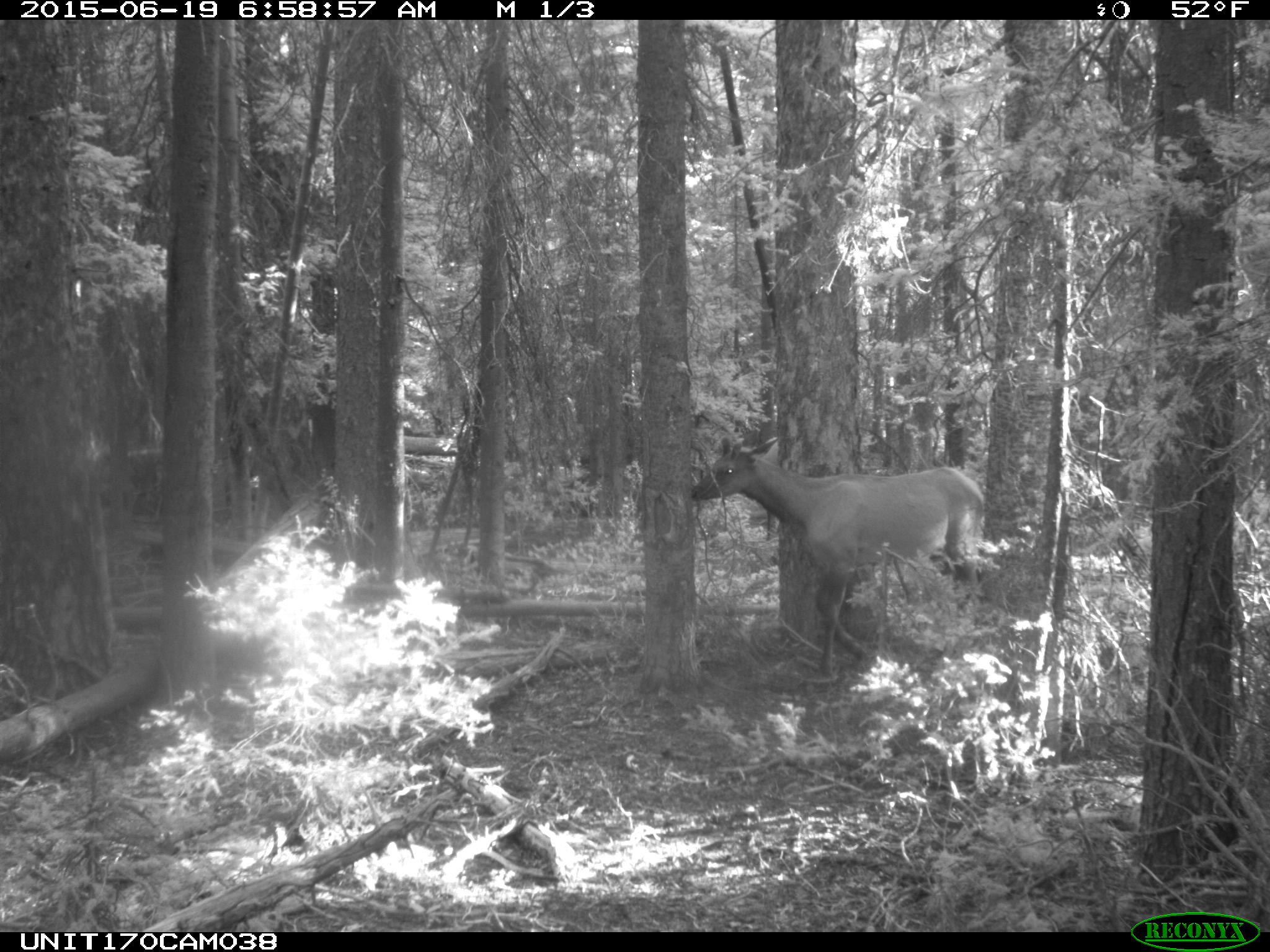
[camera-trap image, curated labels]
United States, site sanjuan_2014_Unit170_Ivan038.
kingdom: Animalia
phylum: Chordata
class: Mammalia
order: Artiodactyla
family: Cervidae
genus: Cervus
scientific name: Cervus elaphus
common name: red deer